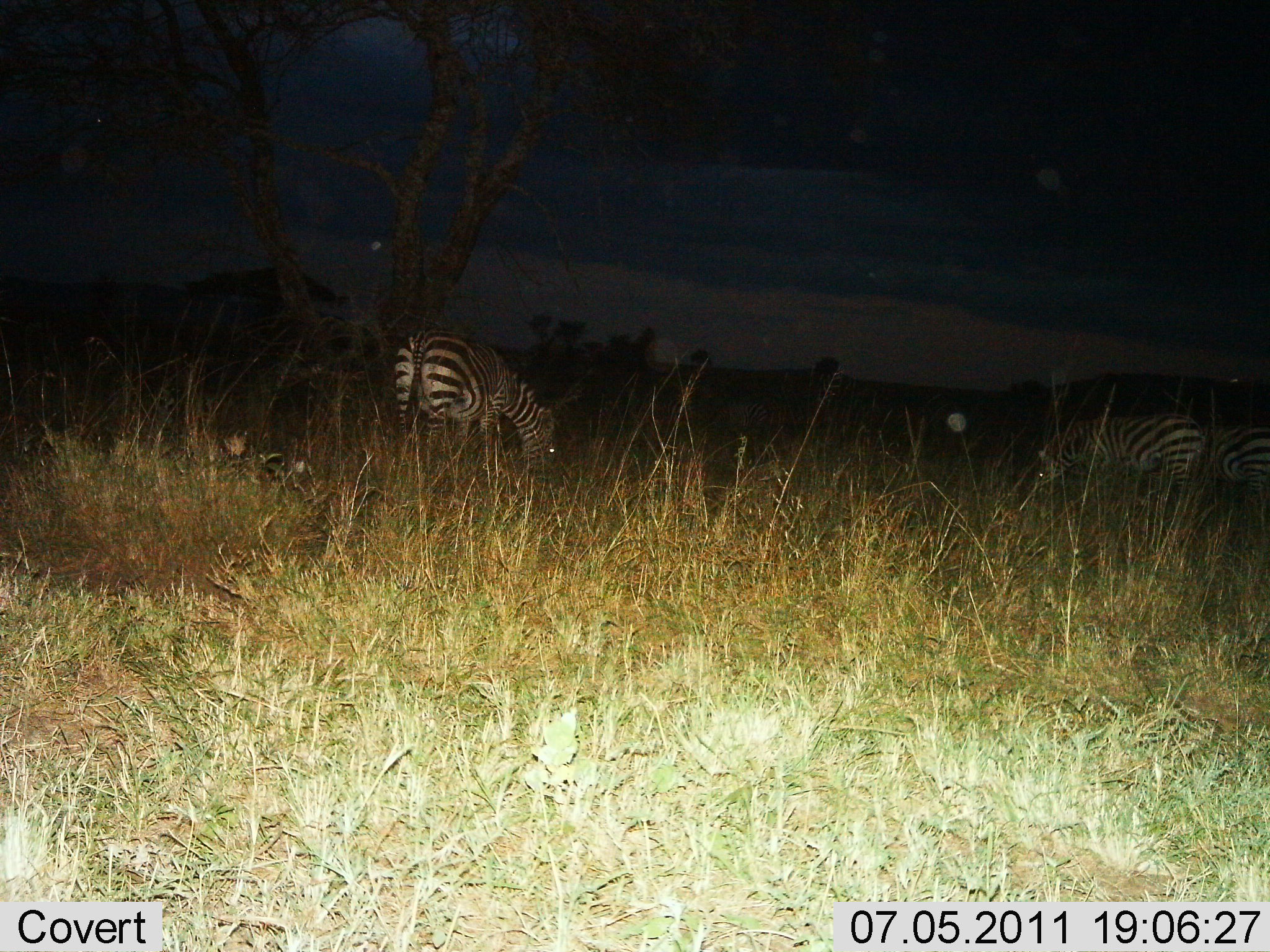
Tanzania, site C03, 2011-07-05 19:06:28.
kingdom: Animalia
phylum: Chordata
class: Mammalia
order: Perissodactyla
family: Equidae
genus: Equus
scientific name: Equus quagga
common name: plains zebra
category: zebra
Zebra (plains zebra) (Equus quagga), count 3. Behavior (volunteer vote fractions): standing 30%, resting 0%, moving 0%, interacting 0%. Young present (vote fraction): 0%. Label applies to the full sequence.